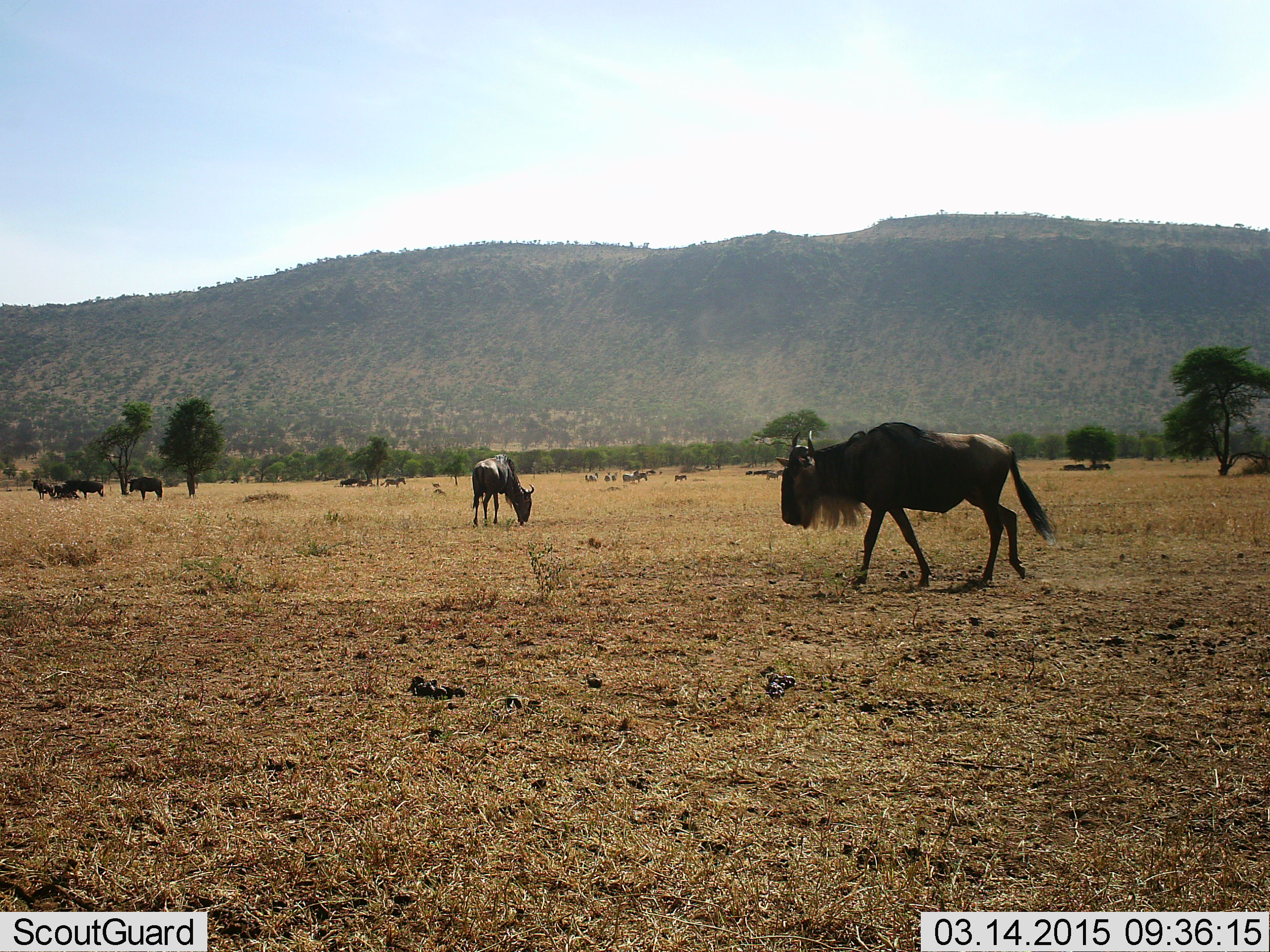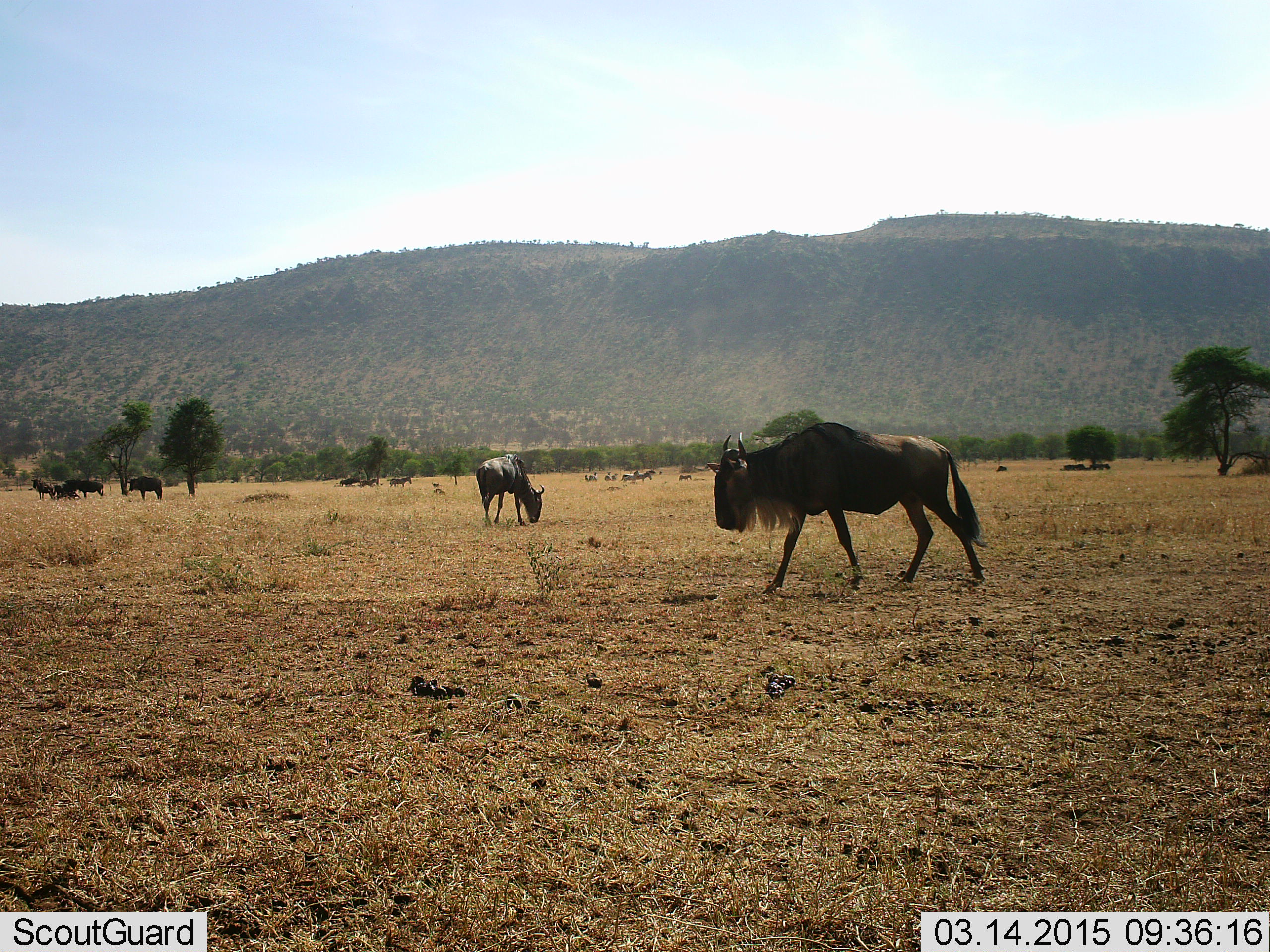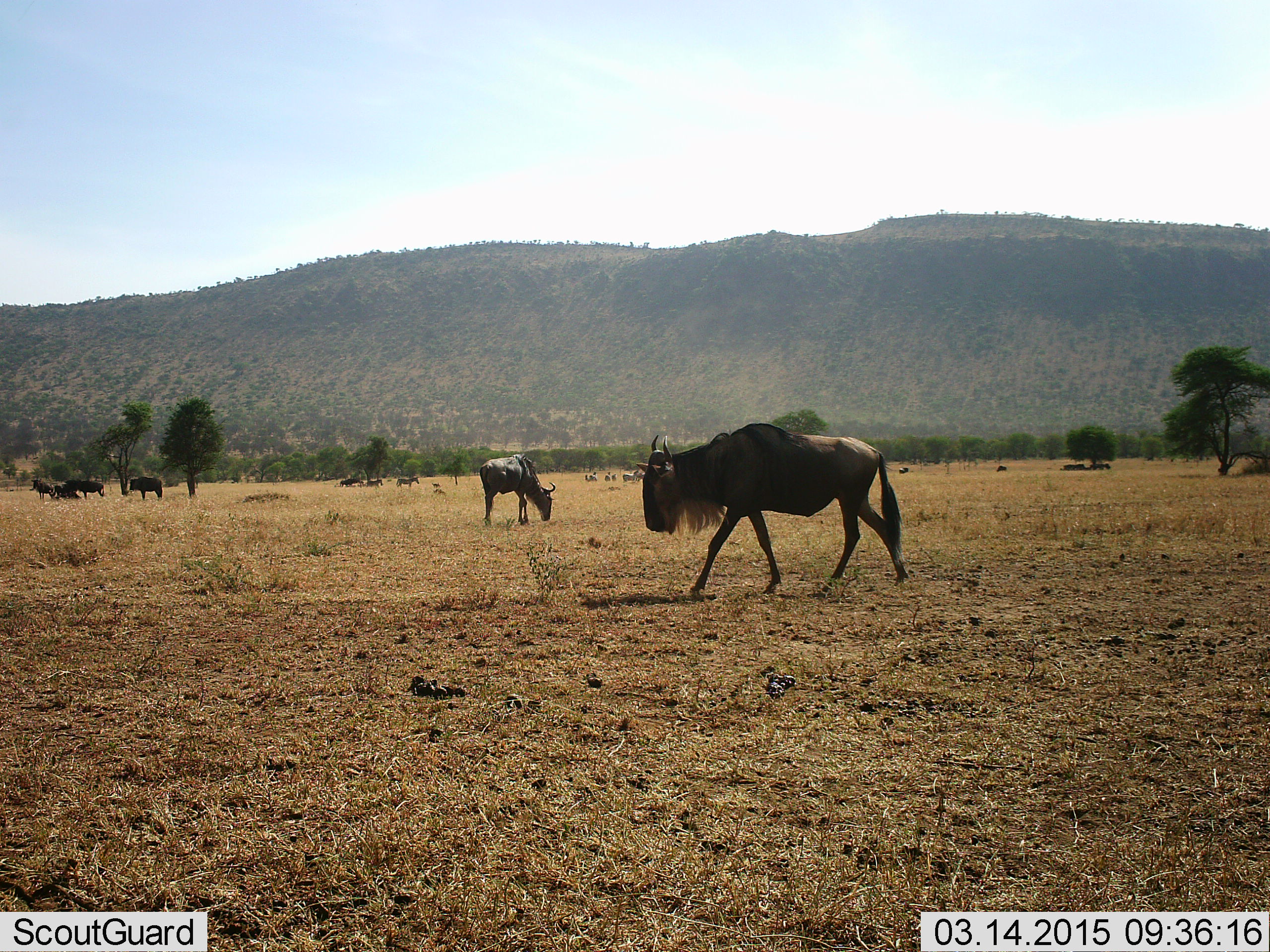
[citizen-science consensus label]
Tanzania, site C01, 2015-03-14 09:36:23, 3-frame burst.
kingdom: Animalia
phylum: Chordata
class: Mammalia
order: Artiodactyla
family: Bovidae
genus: Connochaetes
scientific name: Connochaetes taurinus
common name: blue wildebeest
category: wildebeest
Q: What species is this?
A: Wildebeest (blue wildebeest) (Connochaetes taurinus).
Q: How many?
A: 9.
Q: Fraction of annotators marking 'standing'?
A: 45%.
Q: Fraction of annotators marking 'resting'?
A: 9%.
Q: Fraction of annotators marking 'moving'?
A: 82%.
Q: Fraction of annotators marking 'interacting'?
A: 0%.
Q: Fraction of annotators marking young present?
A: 0%.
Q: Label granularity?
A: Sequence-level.